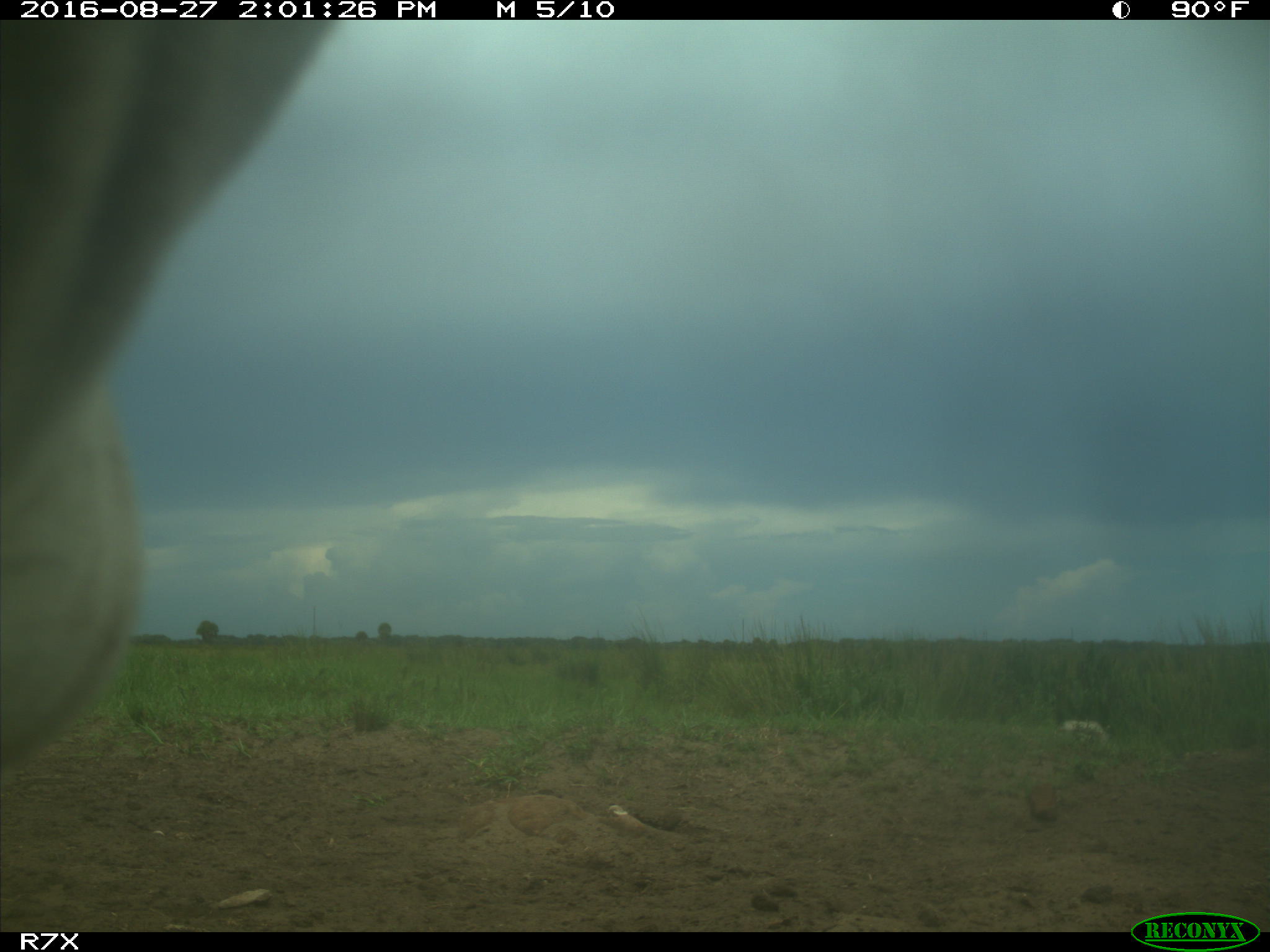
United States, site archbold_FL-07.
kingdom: Animalia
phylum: Chordata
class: Mammalia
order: Artiodactyla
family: Bovidae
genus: Bos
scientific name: Bos taurus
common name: domestic cow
Bos taurus (domestic cow).